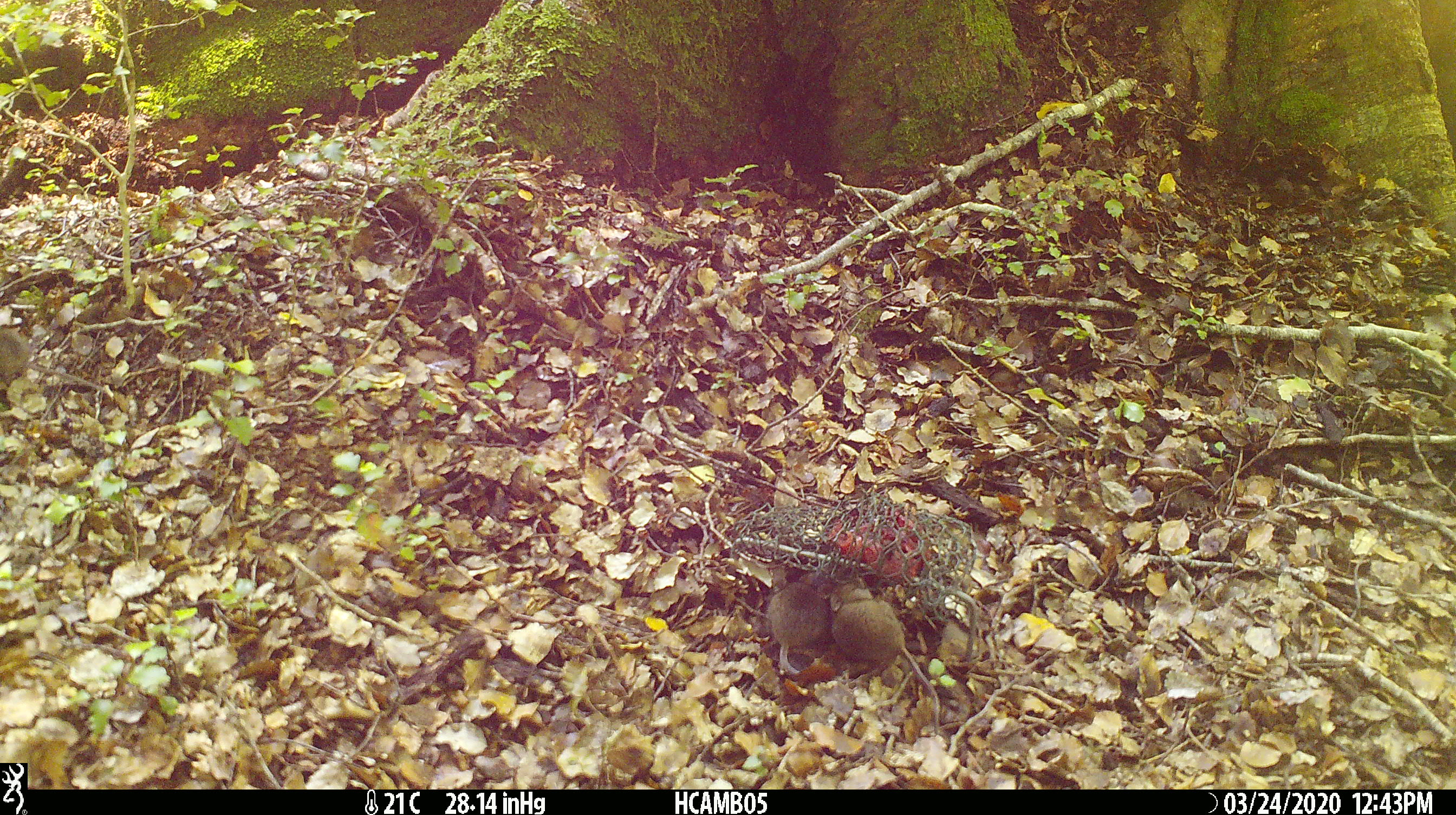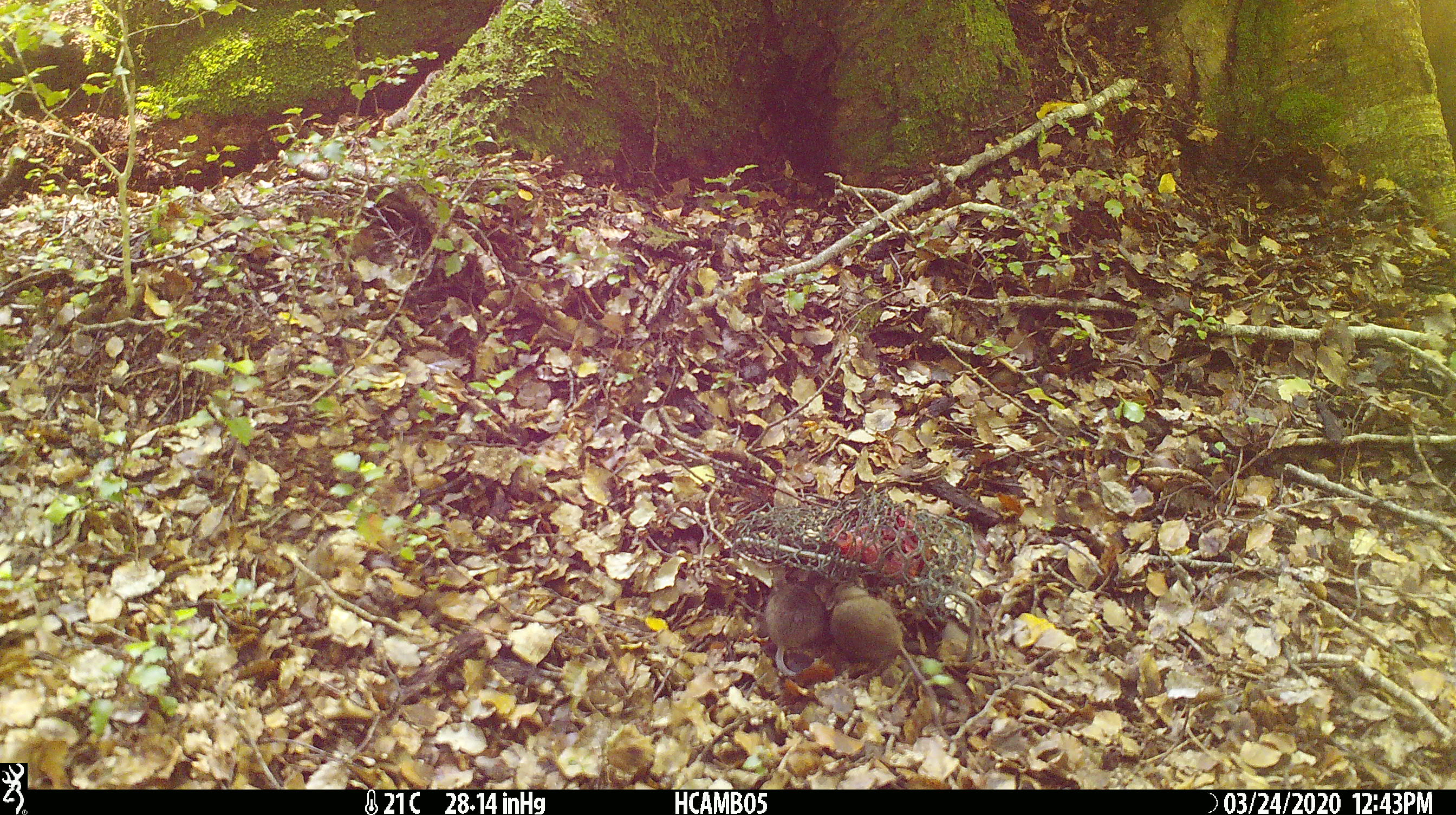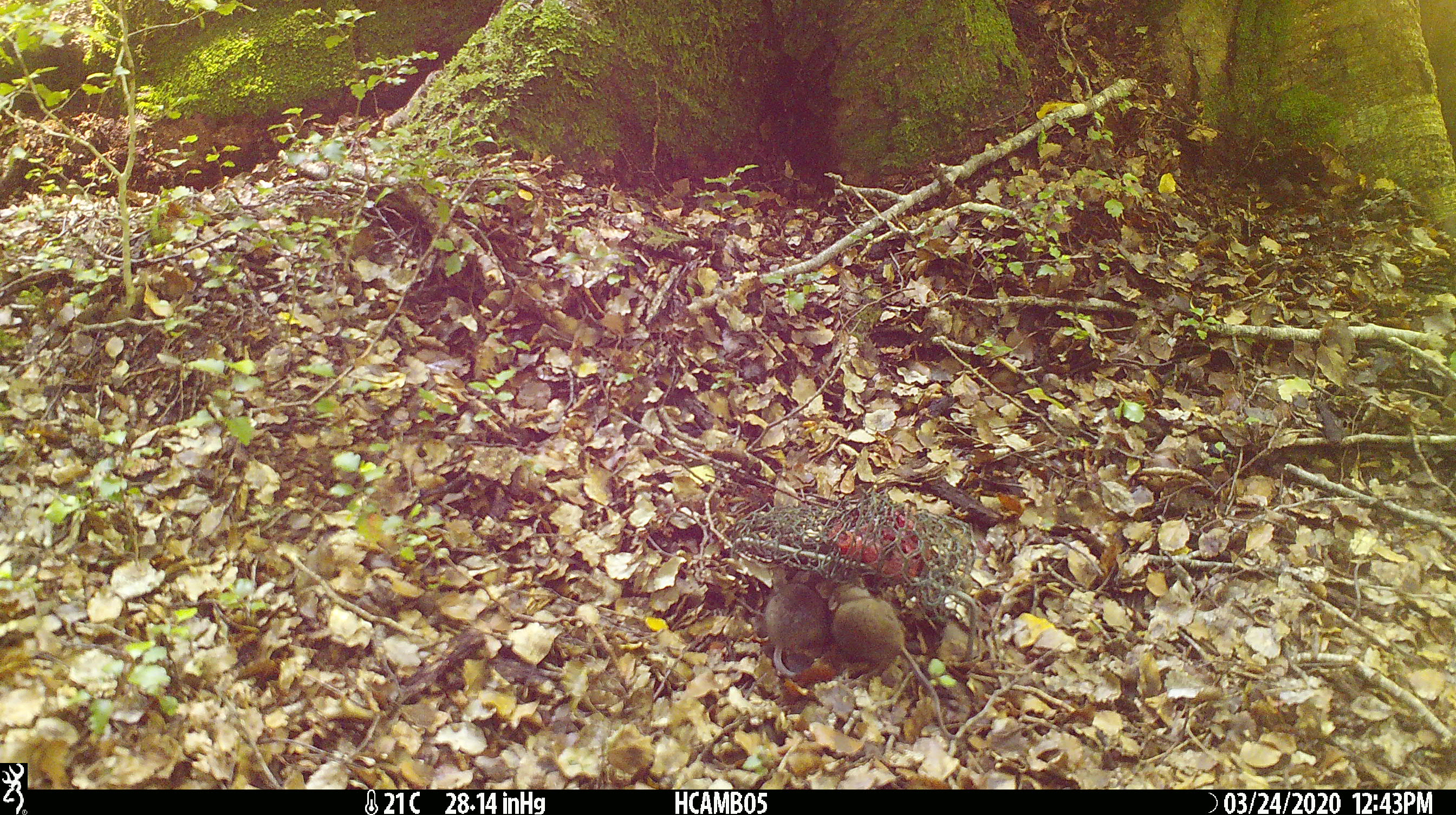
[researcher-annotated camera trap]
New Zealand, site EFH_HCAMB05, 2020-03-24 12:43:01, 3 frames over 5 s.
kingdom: Animalia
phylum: Chordata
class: Mammalia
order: Rodentia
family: Muridae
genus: Mus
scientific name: Mus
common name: mouse